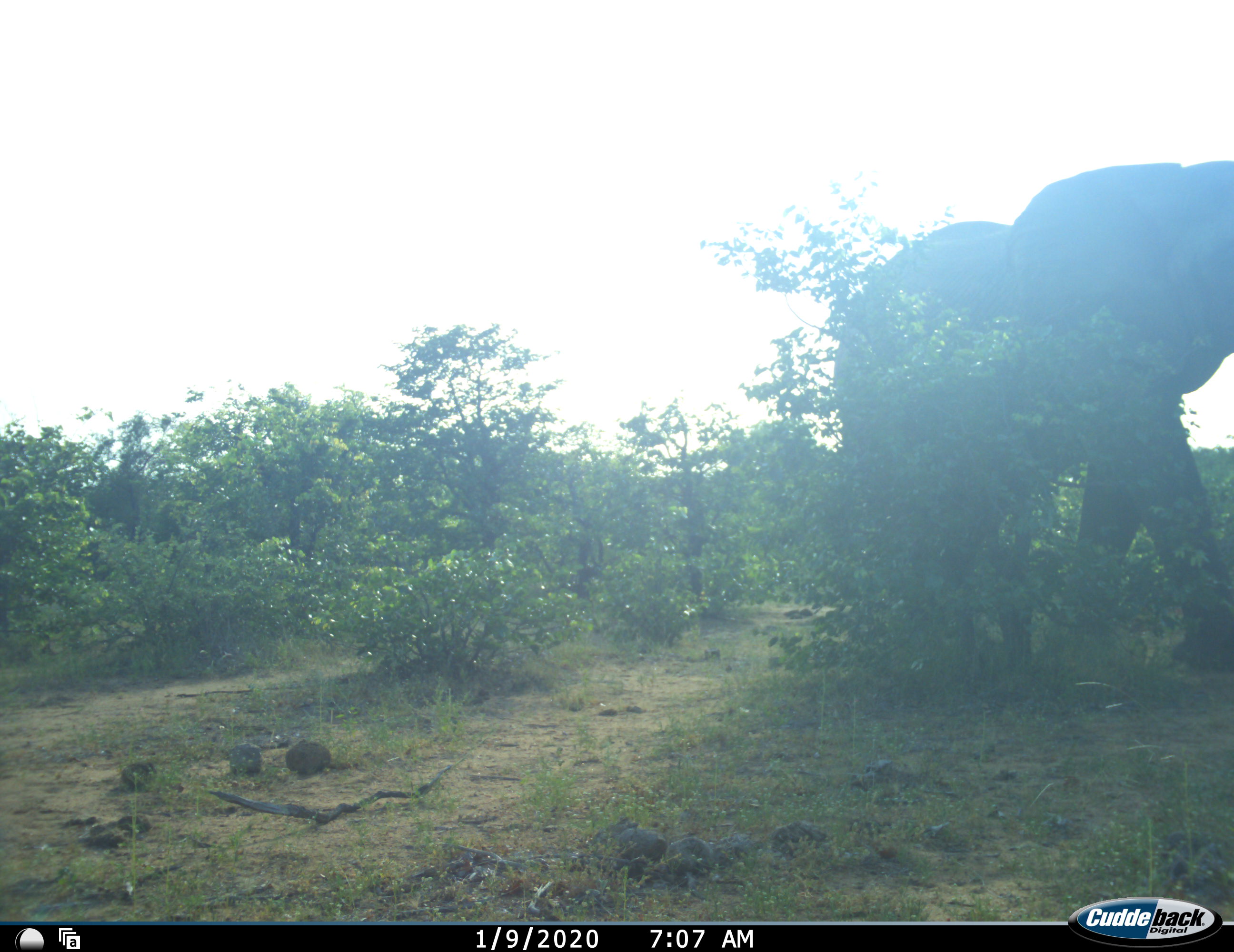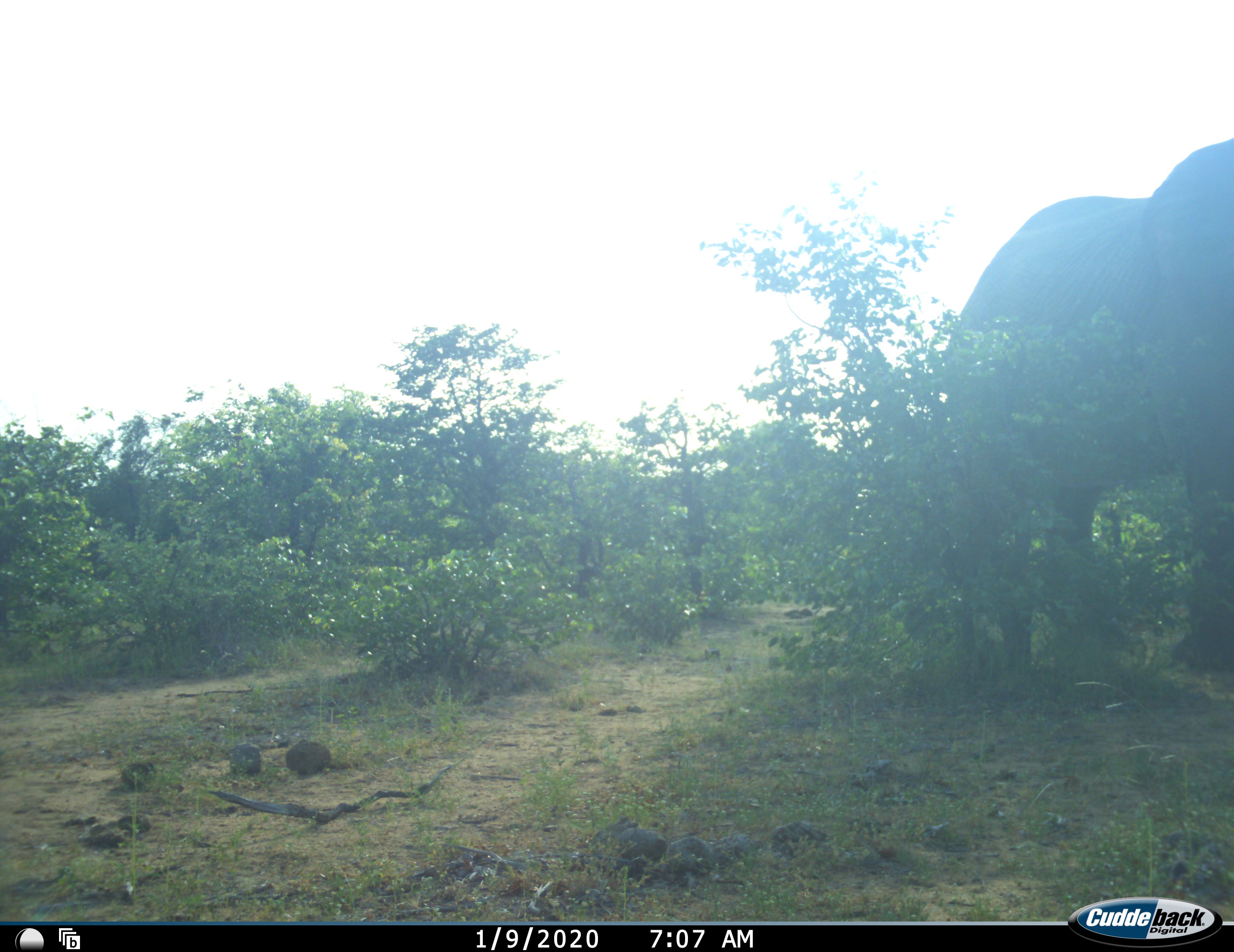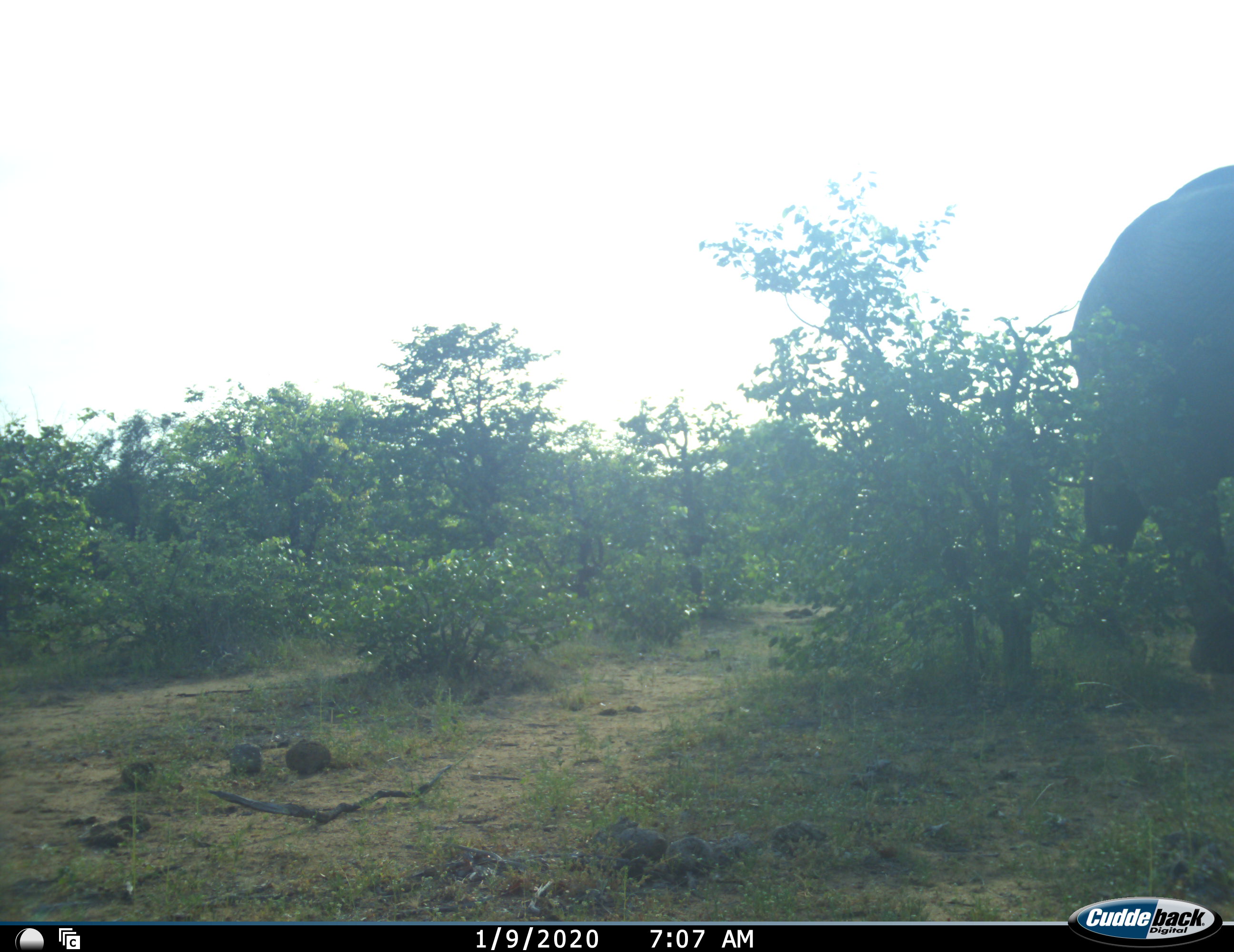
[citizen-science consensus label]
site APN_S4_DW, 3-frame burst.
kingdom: Animalia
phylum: Chordata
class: Mammalia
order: Proboscidea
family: Elephantidae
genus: Loxodonta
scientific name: Loxodonta africana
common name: african bush elephant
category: elephant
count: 1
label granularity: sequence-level